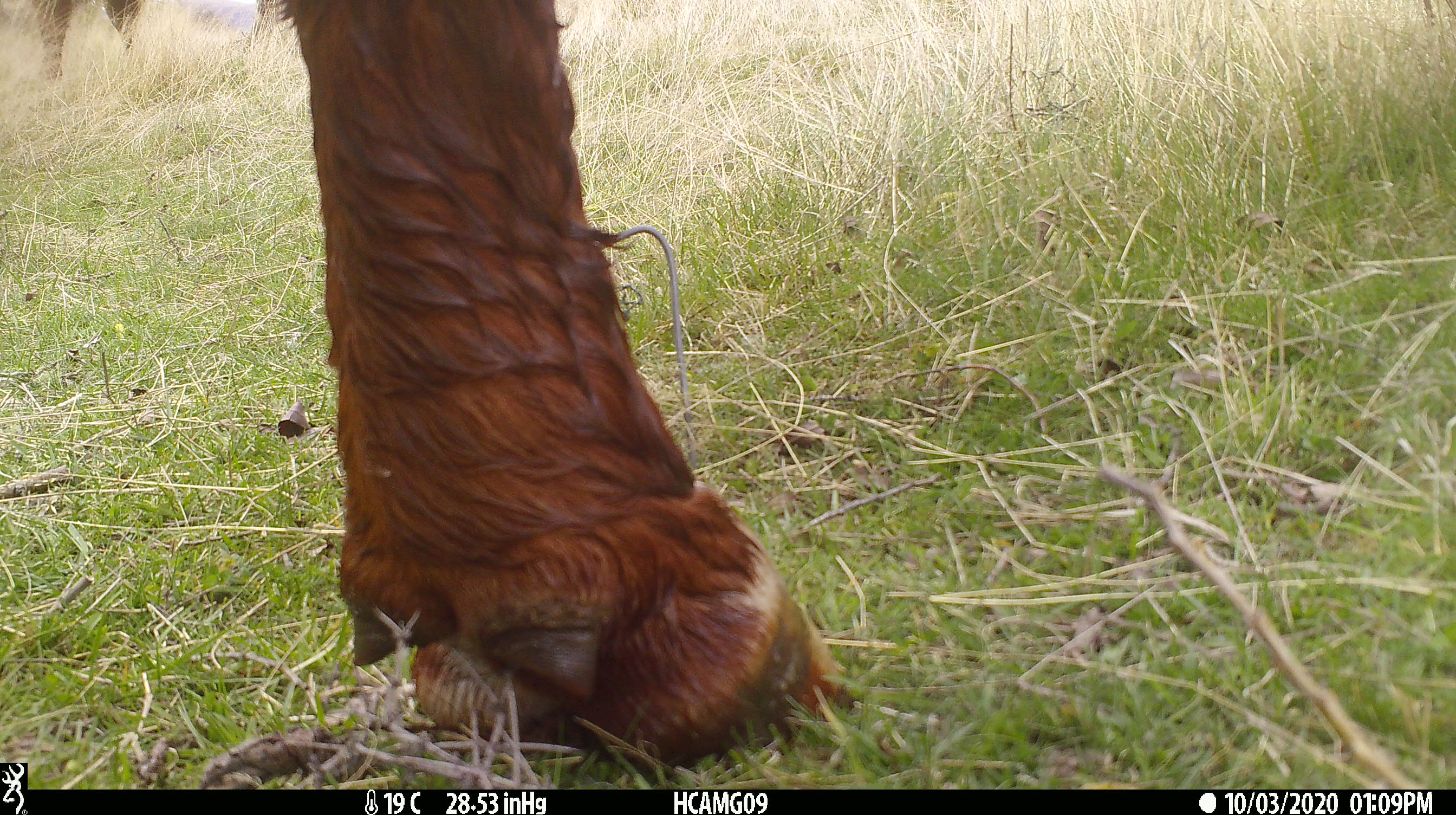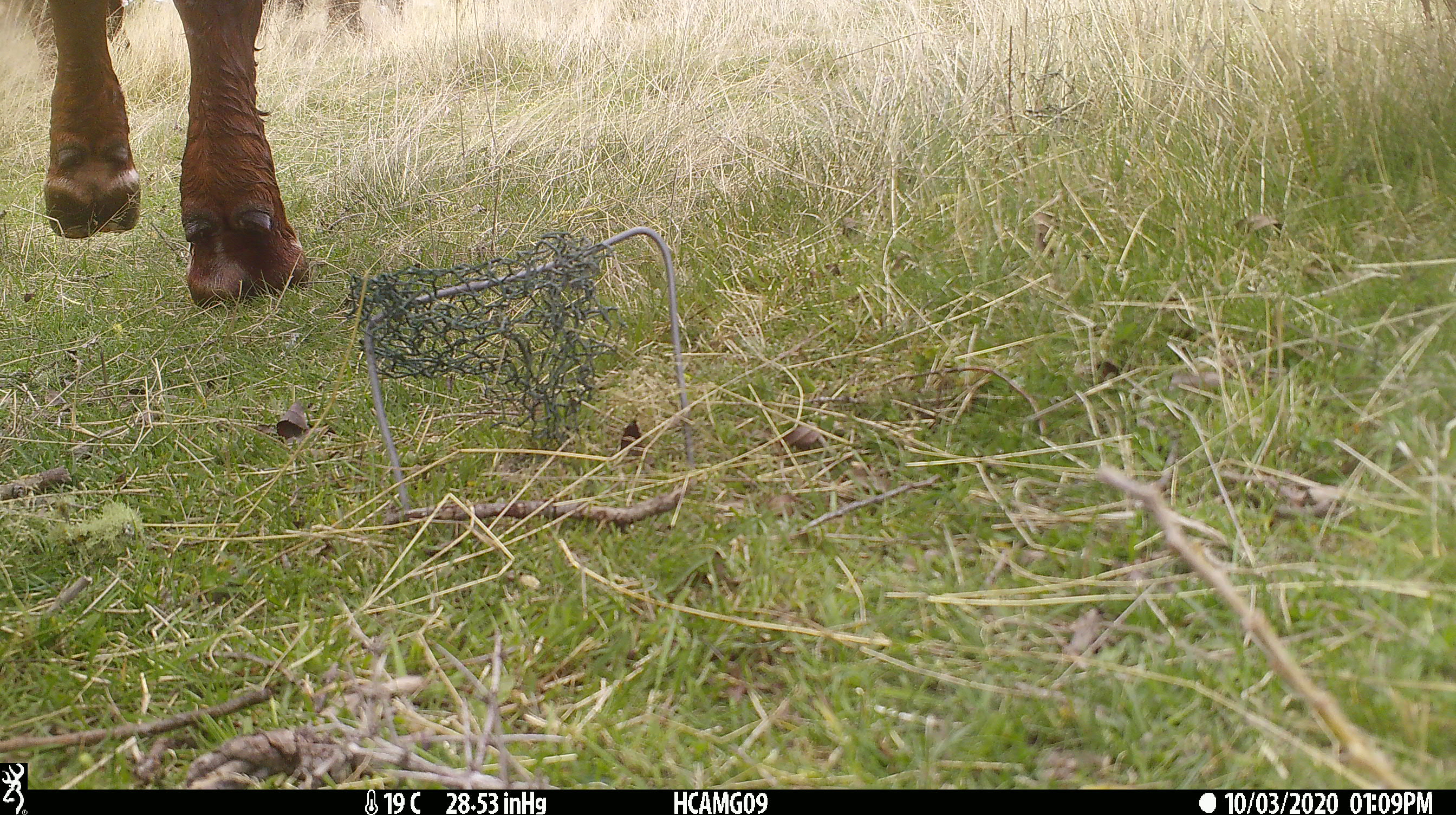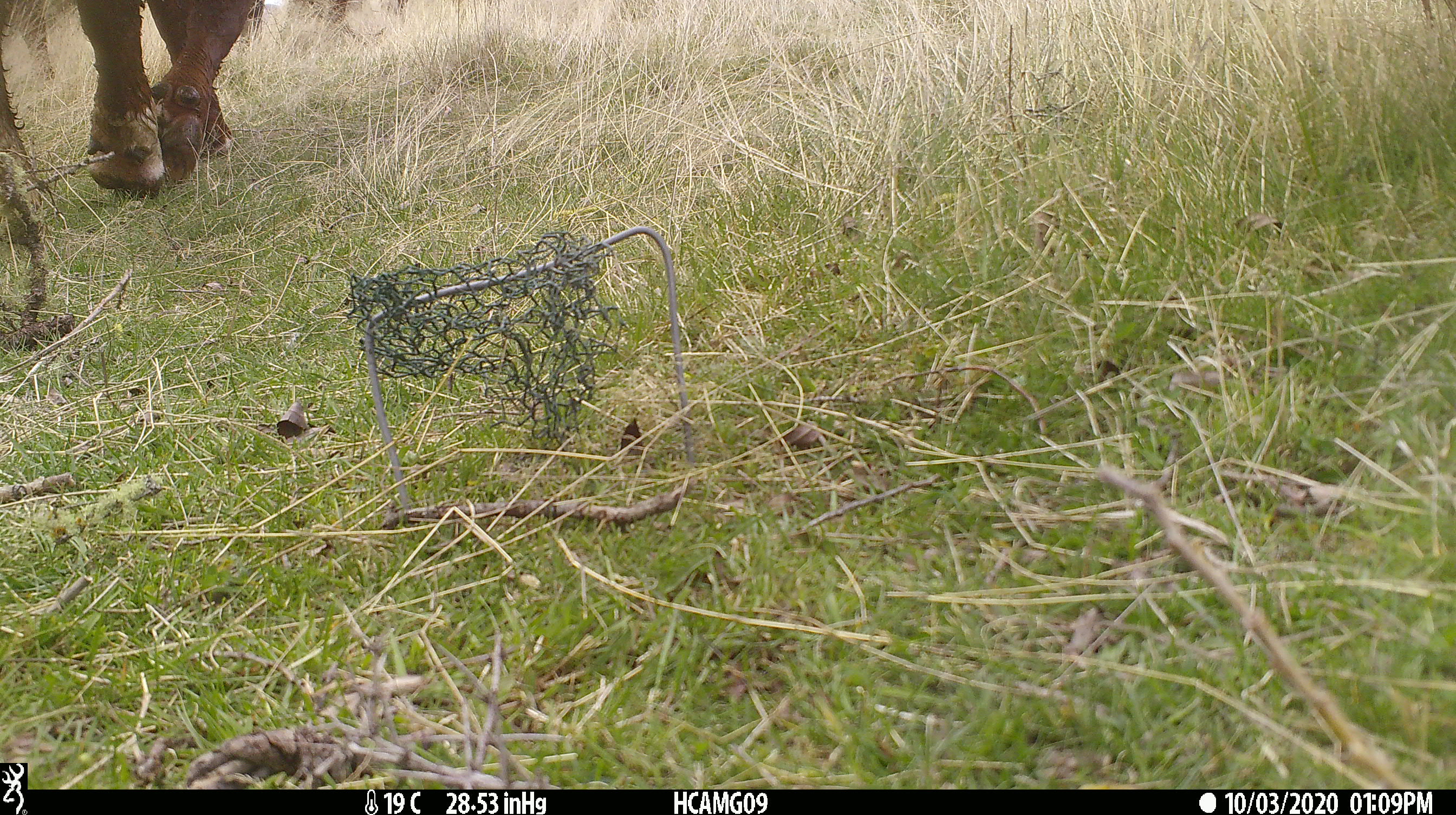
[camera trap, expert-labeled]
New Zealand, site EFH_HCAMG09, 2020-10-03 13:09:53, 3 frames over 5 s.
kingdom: Animalia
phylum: Chordata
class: Mammalia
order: Artiodactyla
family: Bovidae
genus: Bos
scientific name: Bos taurus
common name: domestic cow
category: cow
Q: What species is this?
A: Cow (domestic cow) (Bos taurus).